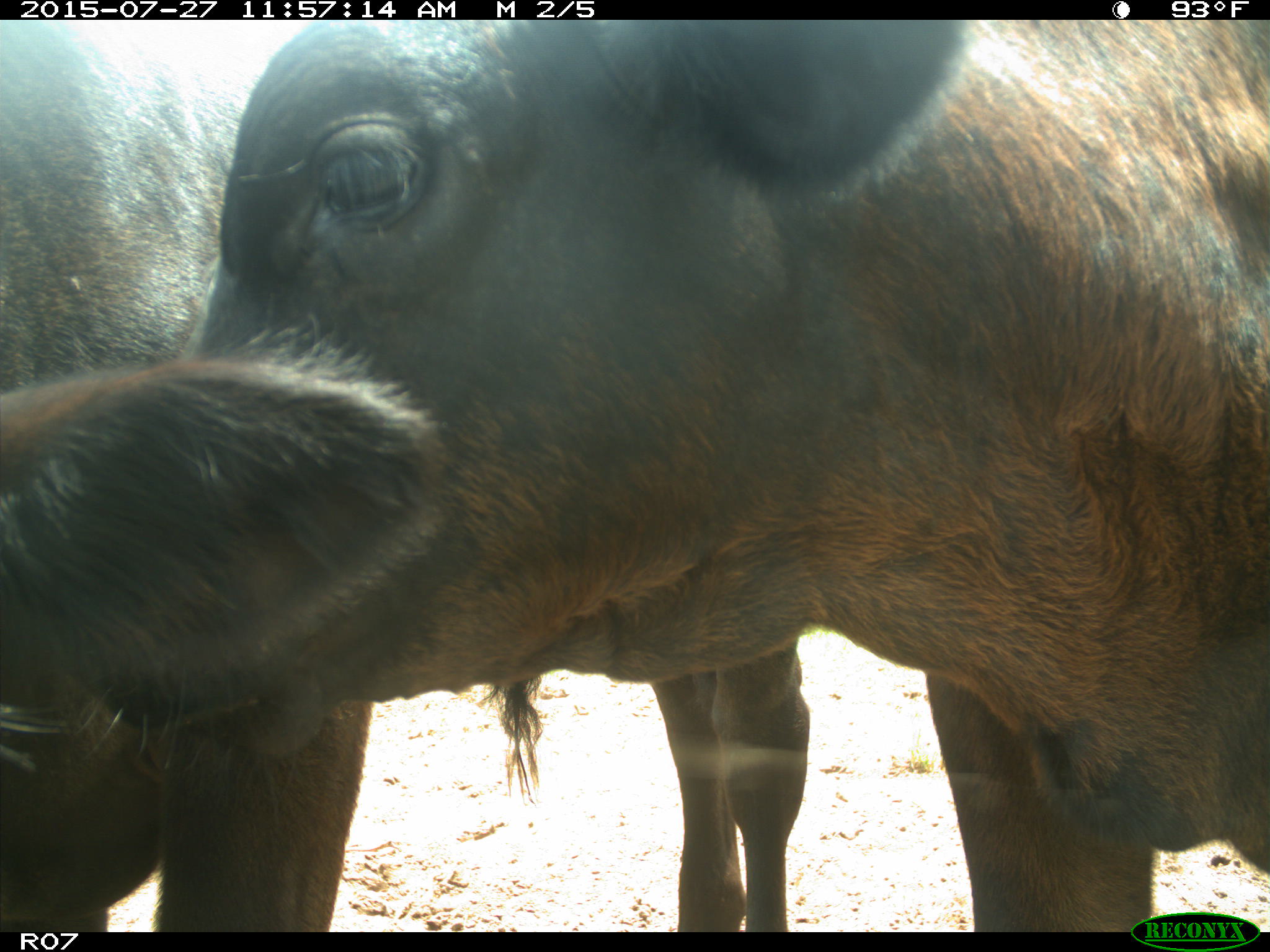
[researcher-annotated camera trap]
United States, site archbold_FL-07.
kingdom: Animalia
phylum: Chordata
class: Mammalia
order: Artiodactyla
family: Bovidae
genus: Bos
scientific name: Bos taurus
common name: domestic cow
Bos taurus (domestic cow).